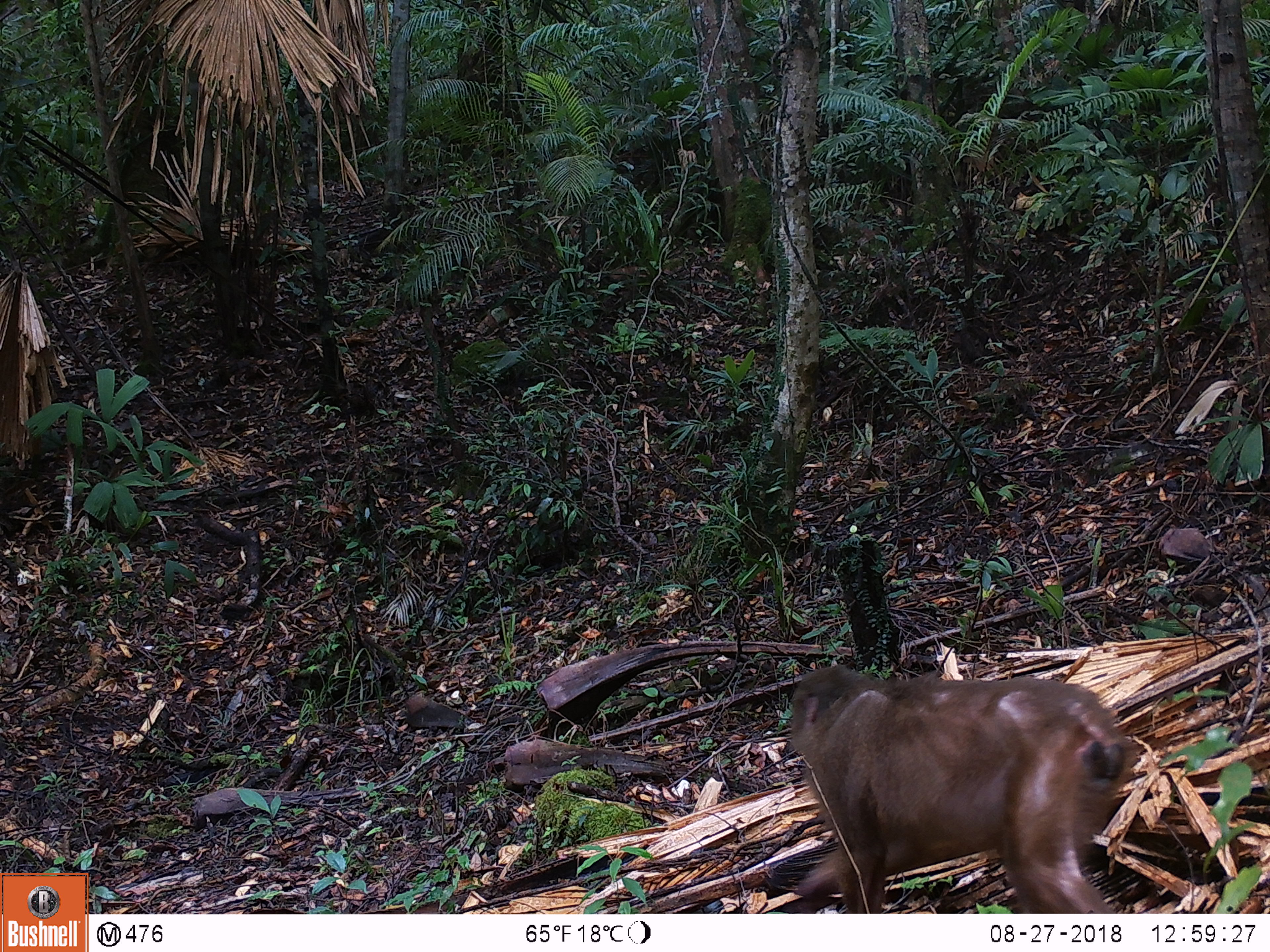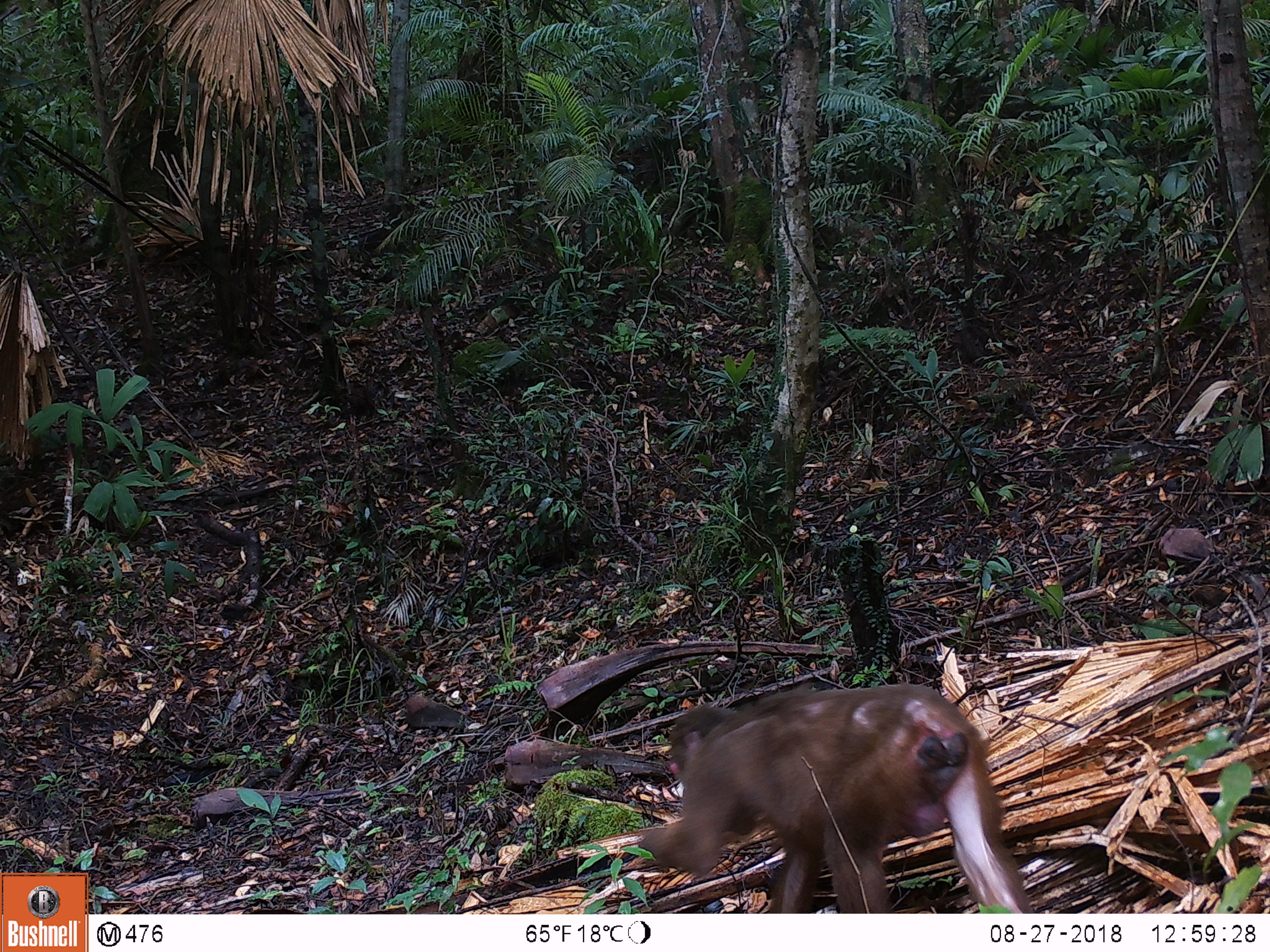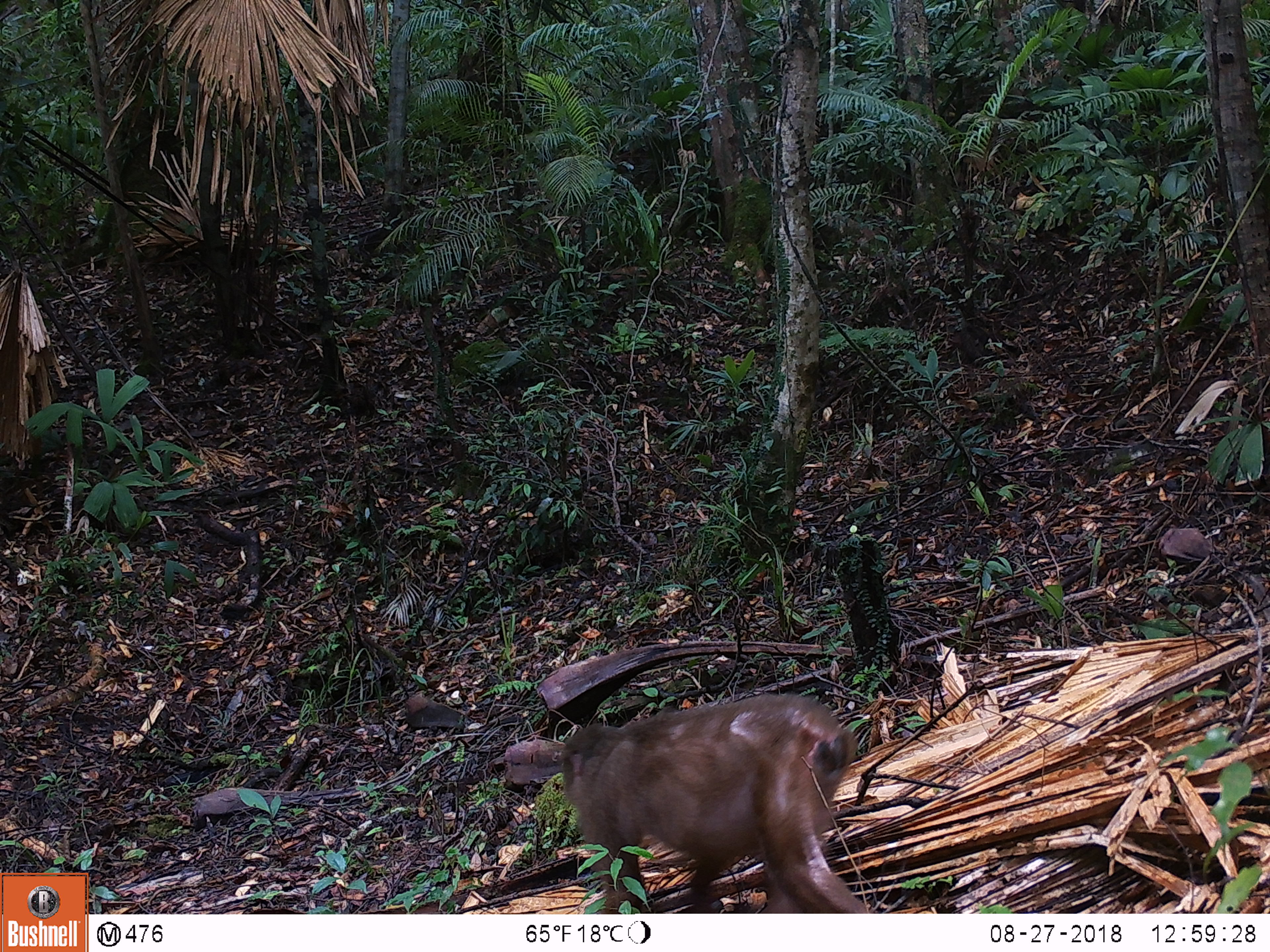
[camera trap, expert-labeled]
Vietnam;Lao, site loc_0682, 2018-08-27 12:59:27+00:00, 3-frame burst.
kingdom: Animalia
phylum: Chordata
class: Mammalia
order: Primates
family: Cercopithecidae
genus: Macaca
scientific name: Macaca arctoides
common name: stump-tailed macaque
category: stump tailed macaque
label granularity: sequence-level